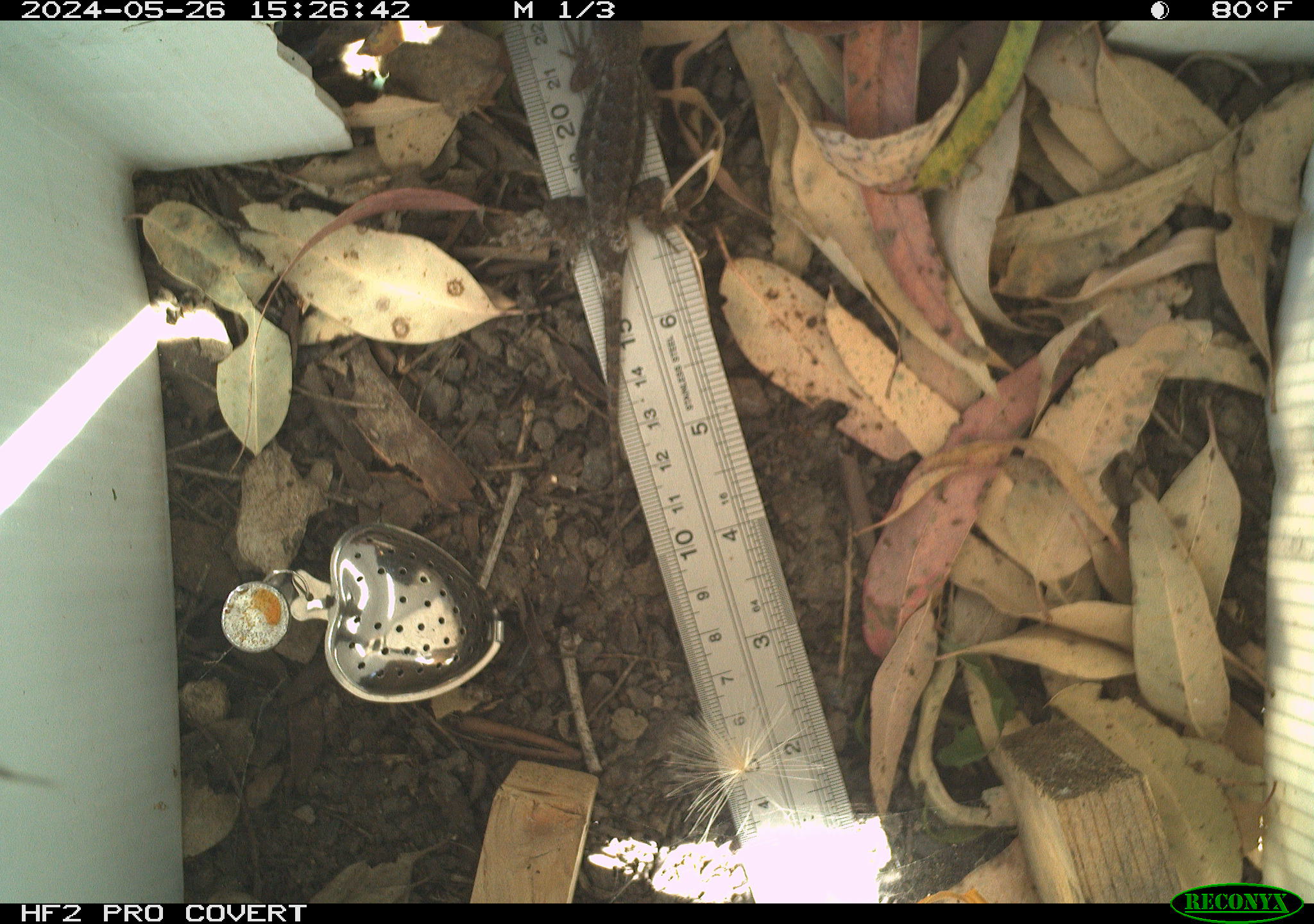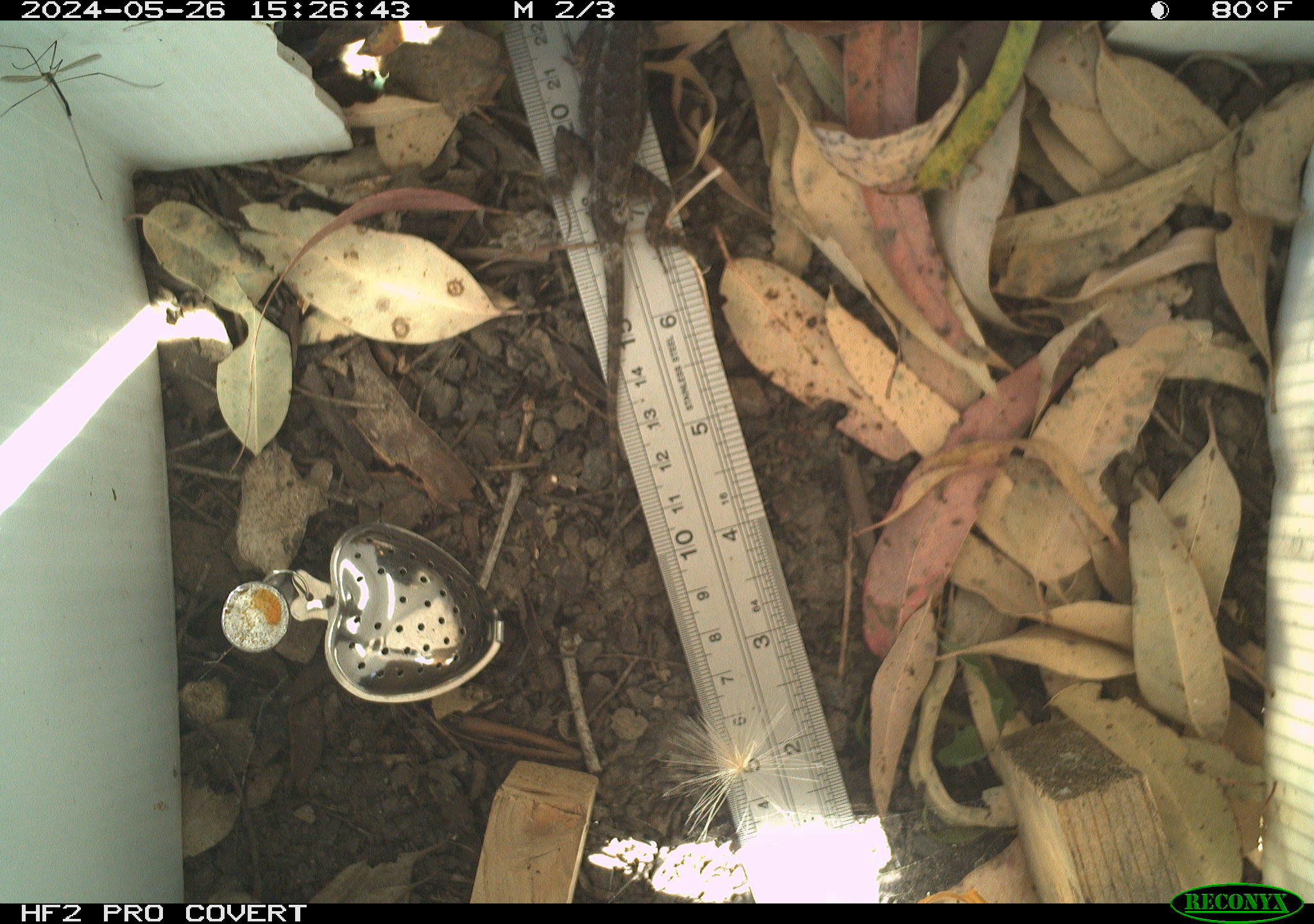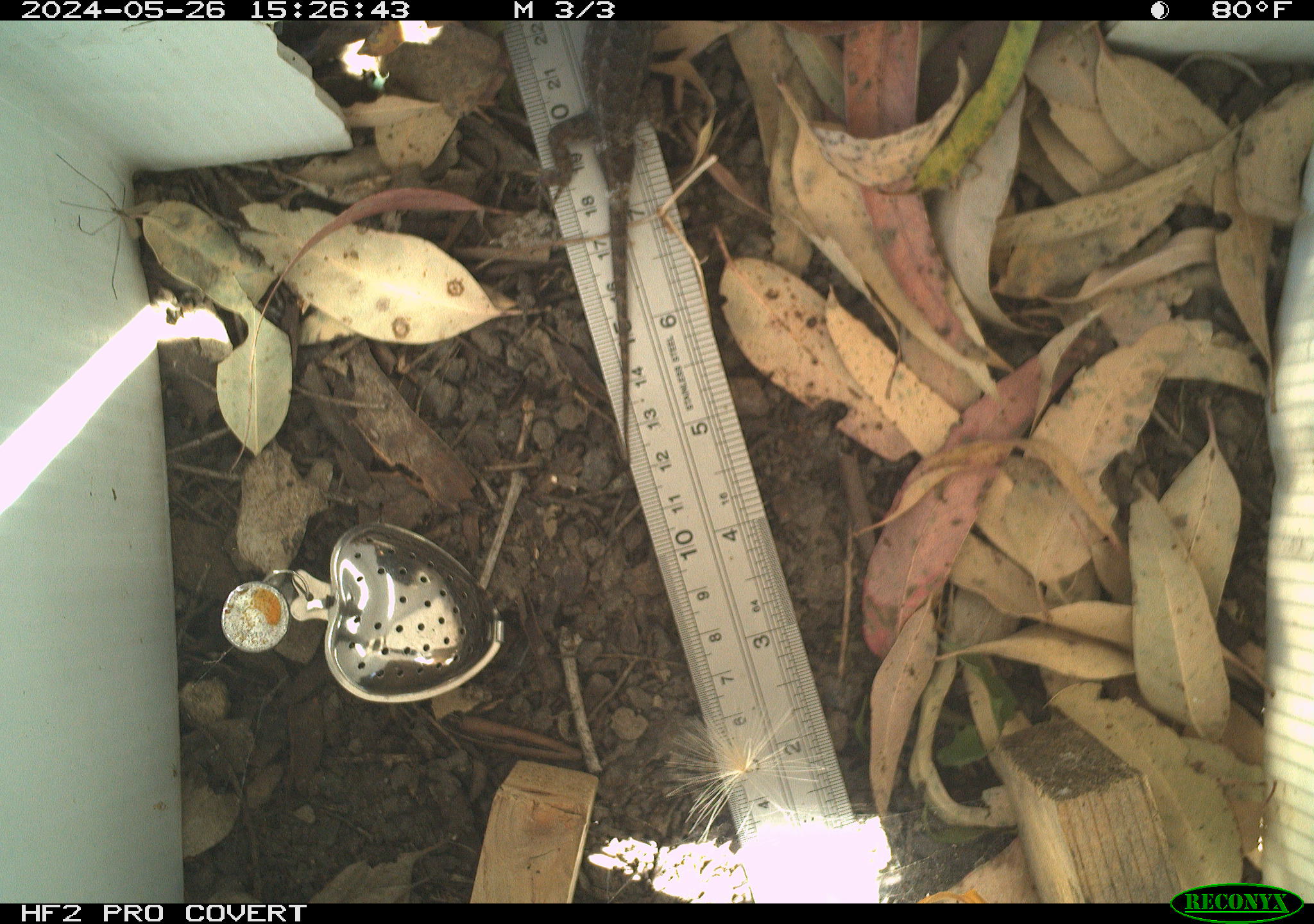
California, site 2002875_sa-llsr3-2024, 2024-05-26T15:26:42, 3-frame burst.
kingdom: Animalia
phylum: Chordata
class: Reptilia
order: Squamata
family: Phrynosomatidae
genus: Sceloporus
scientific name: Sceloporus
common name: spiny lizards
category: sceloporus species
Sceloporus species (spiny lizards) (Sceloporus).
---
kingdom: Animalia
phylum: Arthropoda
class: Insecta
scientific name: Insecta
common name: insect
Insect (Insecta).